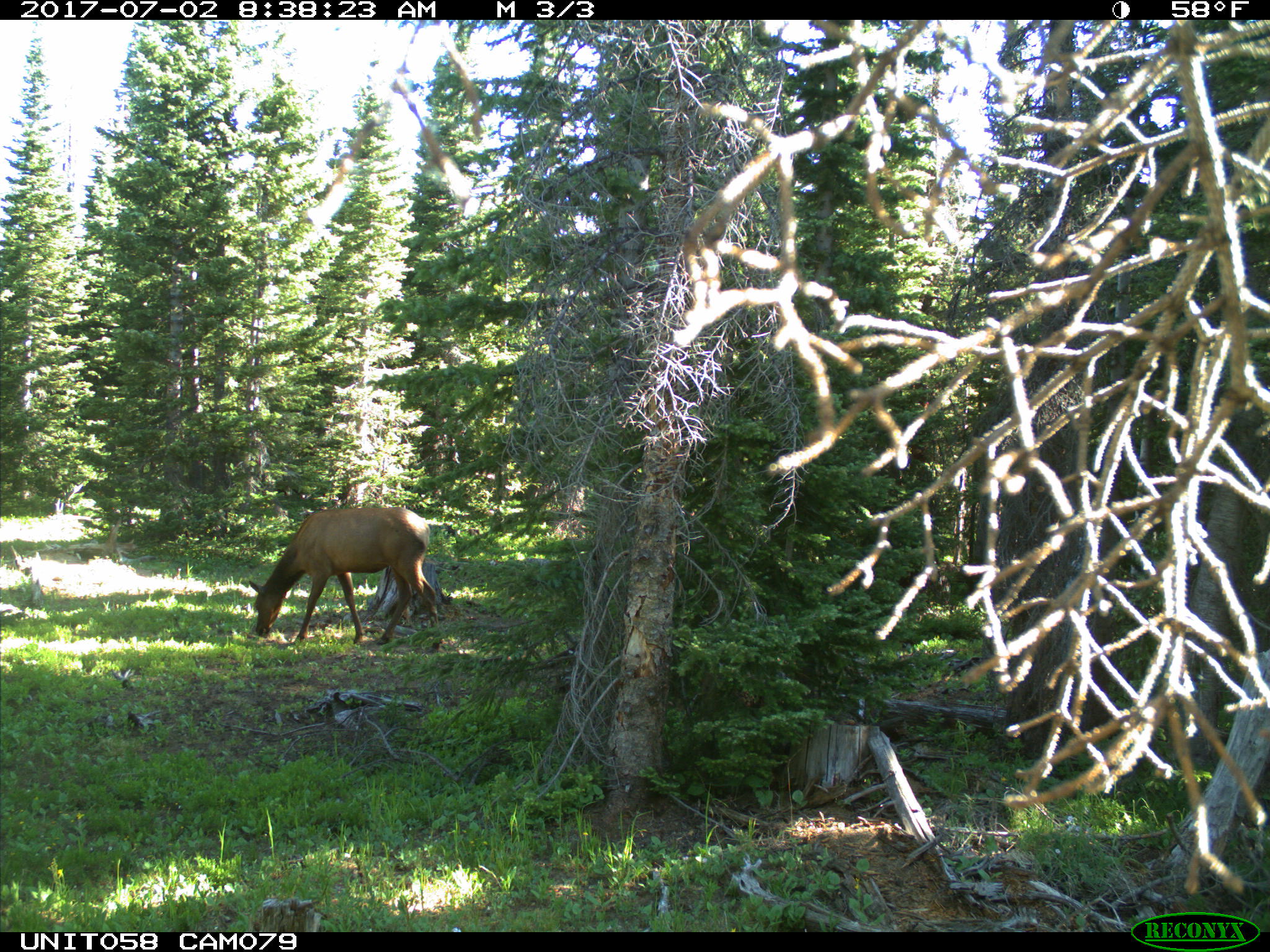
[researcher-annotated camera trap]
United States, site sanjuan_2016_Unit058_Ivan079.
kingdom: Animalia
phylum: Chordata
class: Mammalia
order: Artiodactyla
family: Cervidae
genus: Cervus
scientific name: Cervus elaphus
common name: red deer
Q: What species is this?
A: Cervus elaphus (red deer).